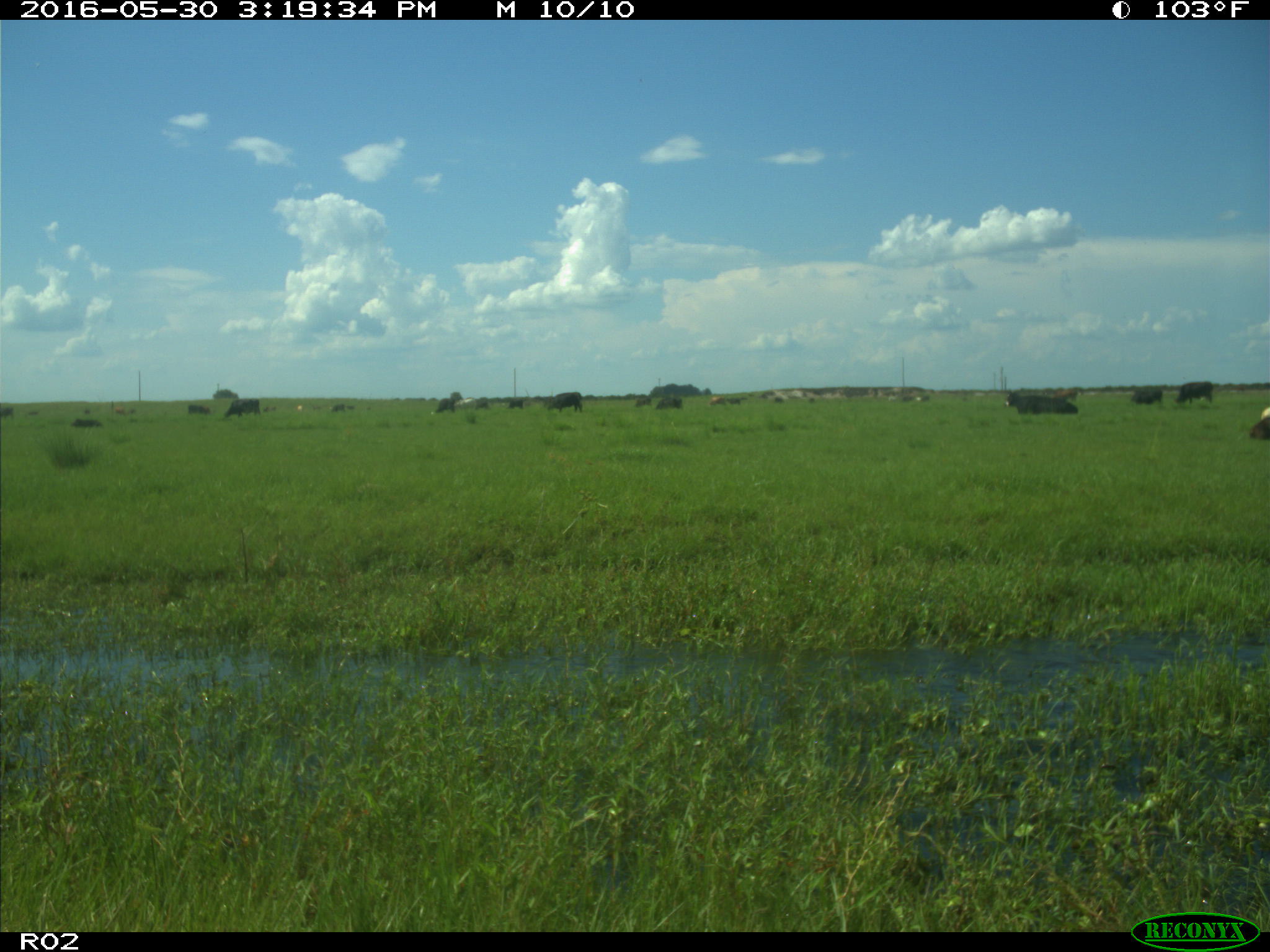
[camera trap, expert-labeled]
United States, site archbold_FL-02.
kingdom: Animalia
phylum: Chordata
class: Mammalia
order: Artiodactyla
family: Bovidae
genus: Bos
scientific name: Bos taurus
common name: domestic cow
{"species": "Bos taurus (domestic cow)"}